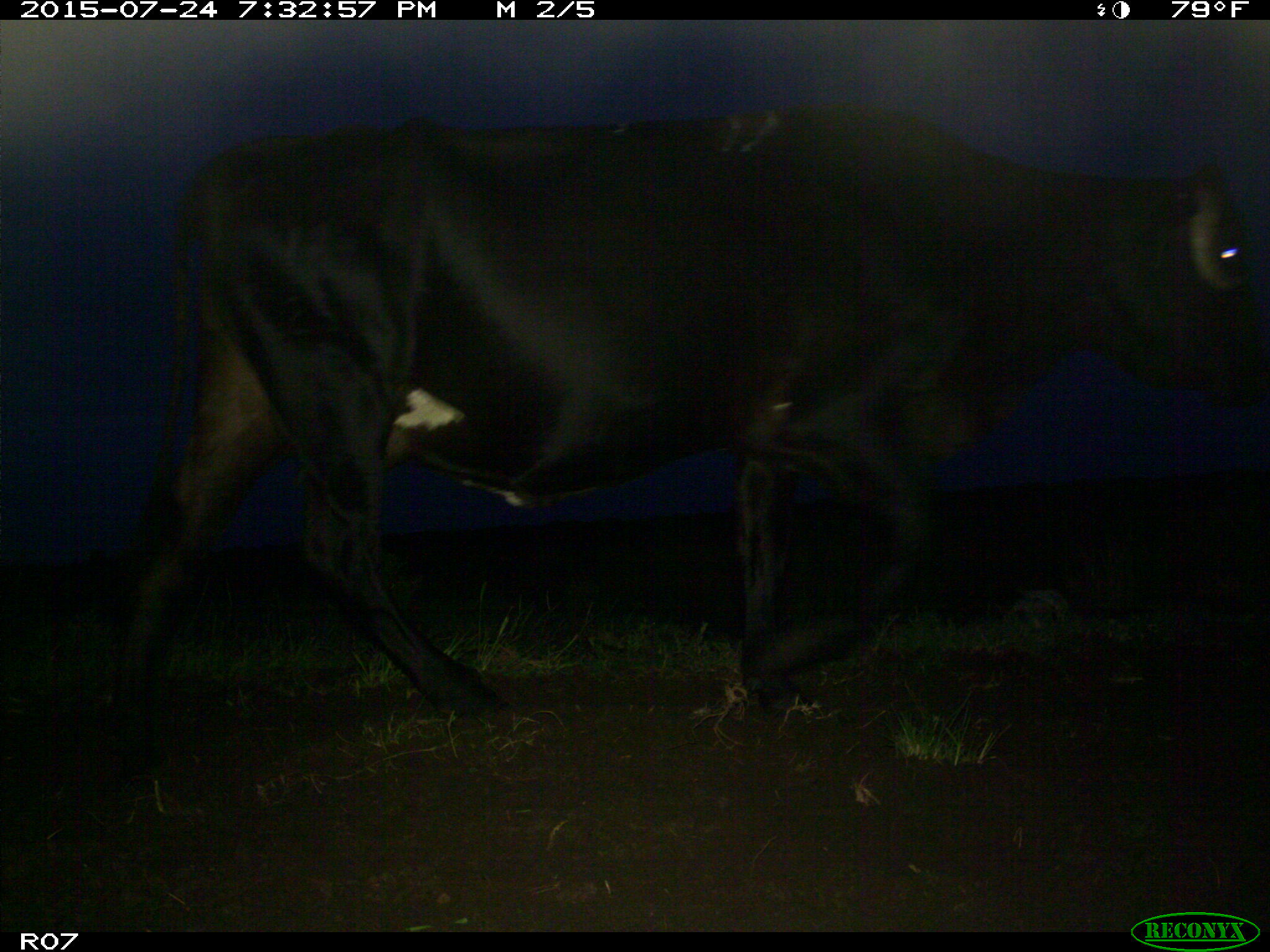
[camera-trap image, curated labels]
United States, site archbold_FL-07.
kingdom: Animalia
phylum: Chordata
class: Mammalia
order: Artiodactyla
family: Bovidae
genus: Bos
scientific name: Bos taurus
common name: domestic cow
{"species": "Bos taurus (domestic cow)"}